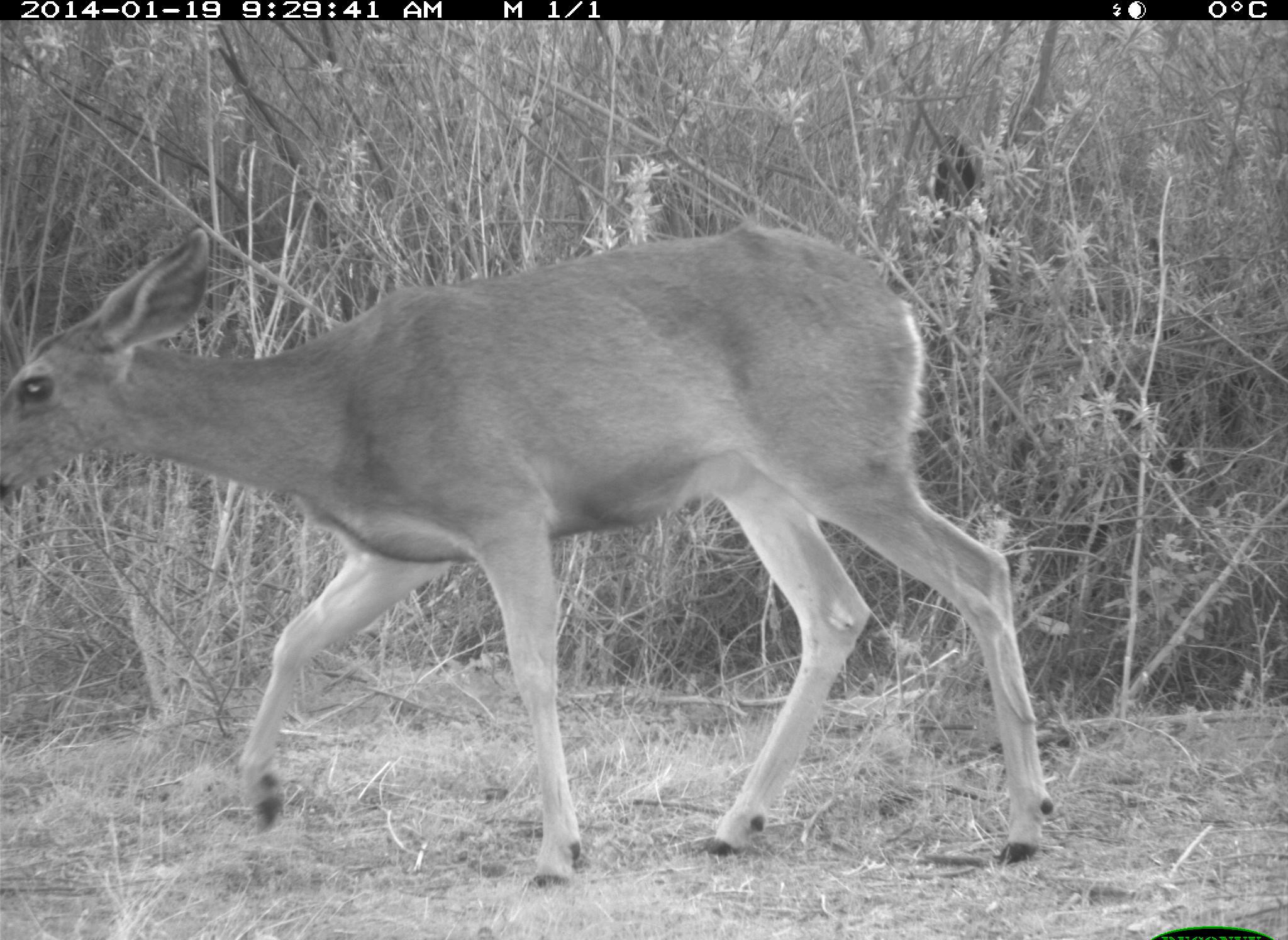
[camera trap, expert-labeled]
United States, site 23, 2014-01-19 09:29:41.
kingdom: Animalia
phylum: Chordata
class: Mammalia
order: Artiodactyla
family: Cervidae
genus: Odocoileus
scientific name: Odocoileus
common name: deer